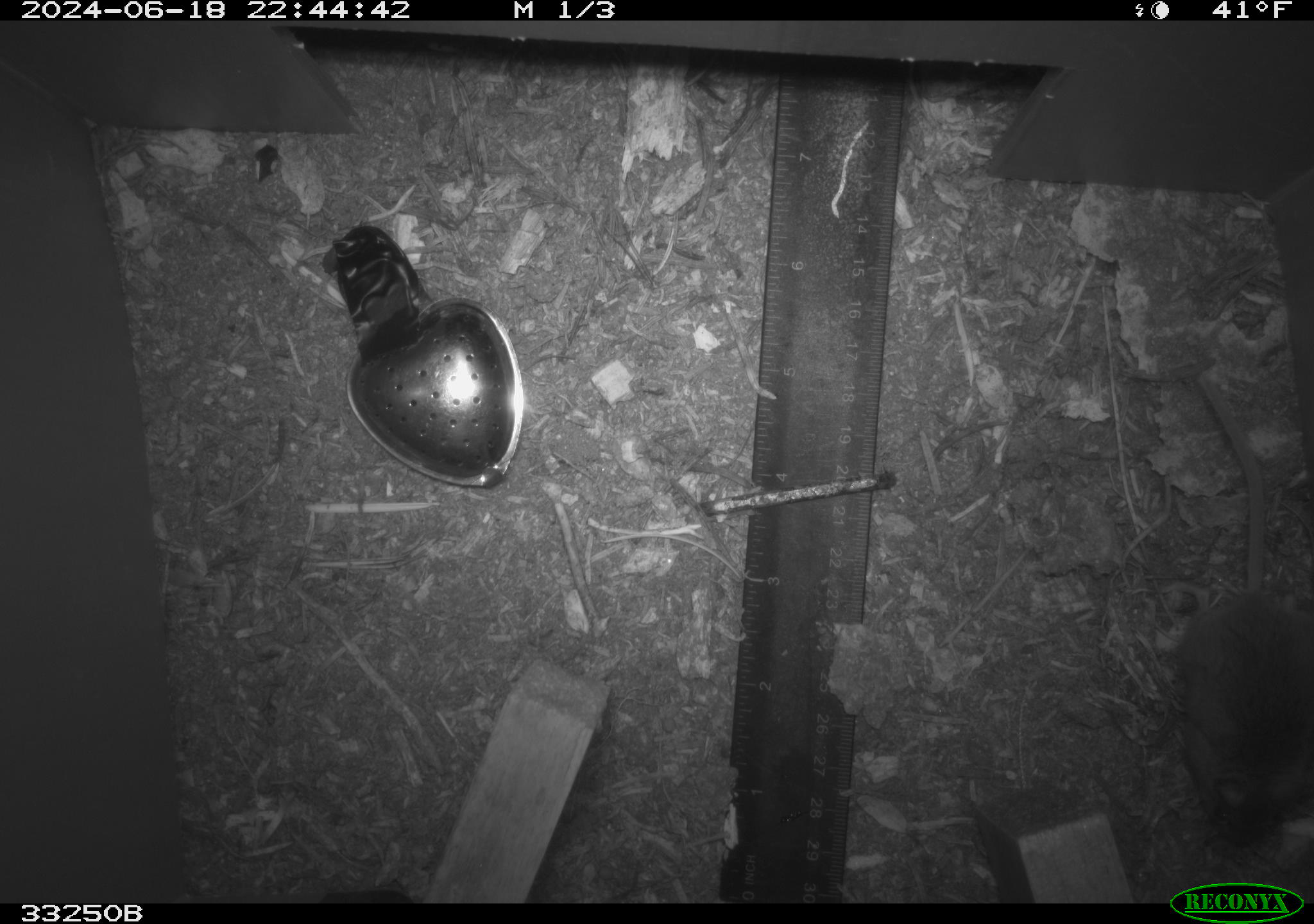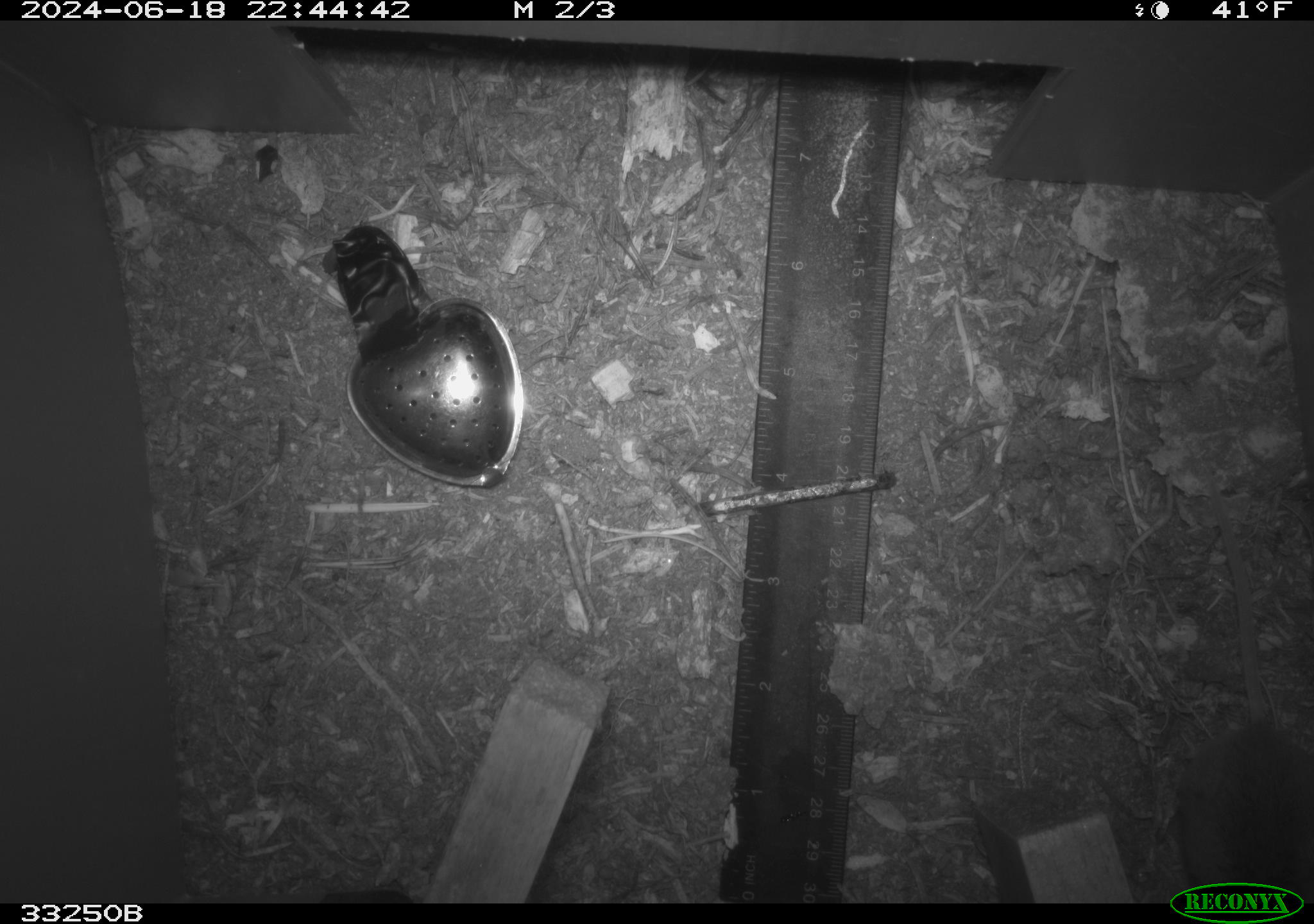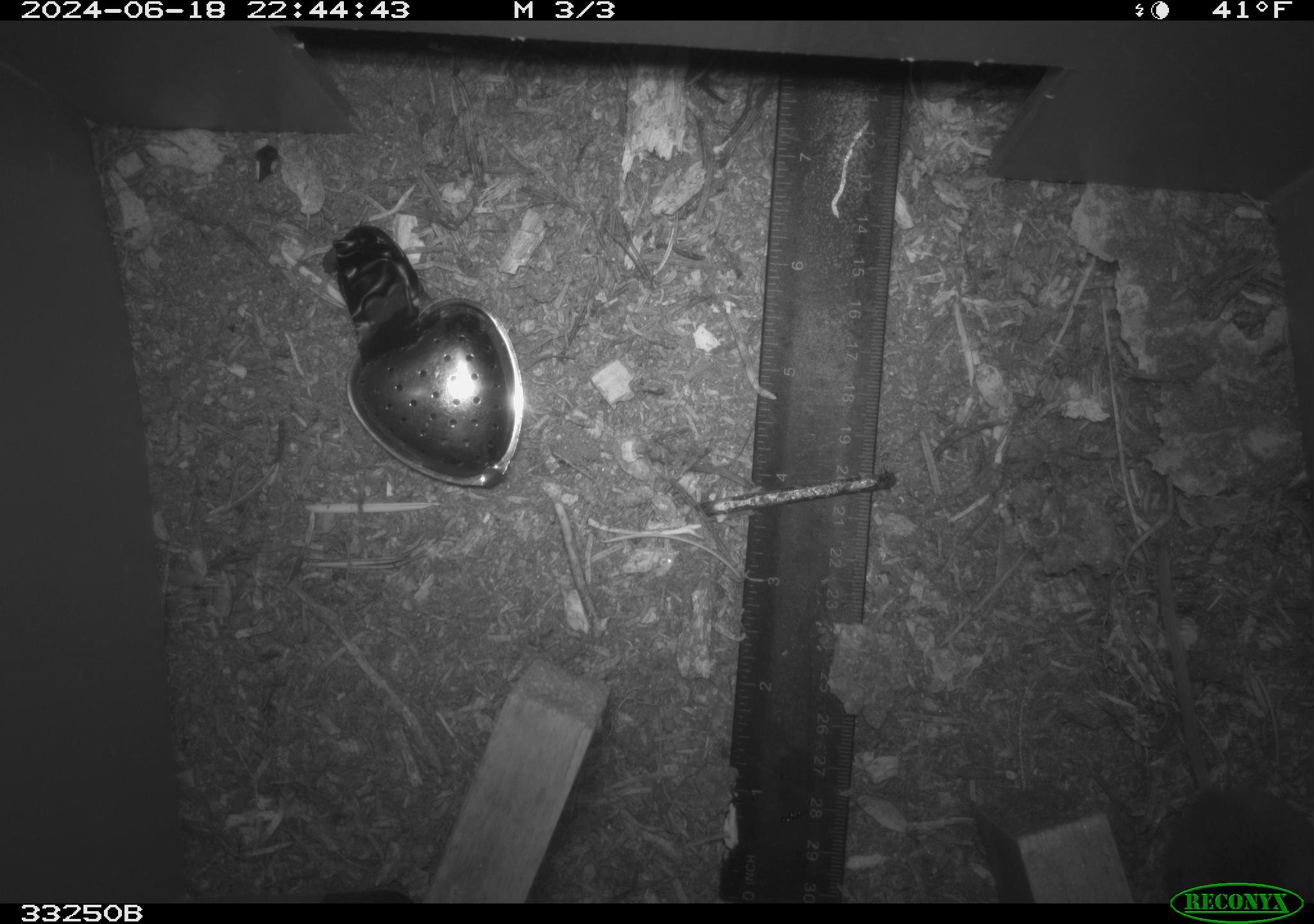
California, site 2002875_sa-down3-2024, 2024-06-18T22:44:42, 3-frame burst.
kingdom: Animalia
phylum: Chordata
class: Mammalia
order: Rodentia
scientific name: Rodentia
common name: rodent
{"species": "rodent (Rodentia)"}